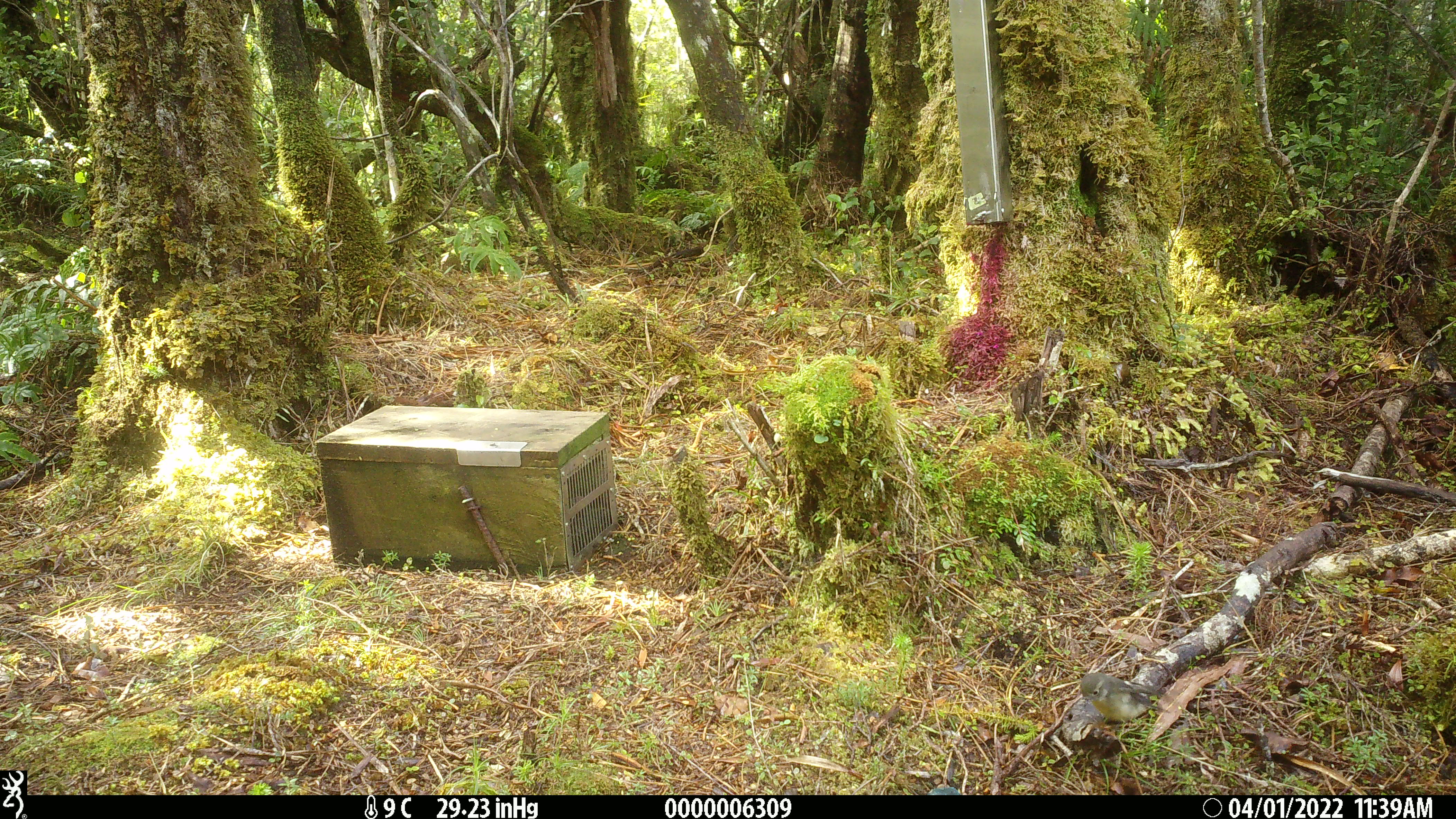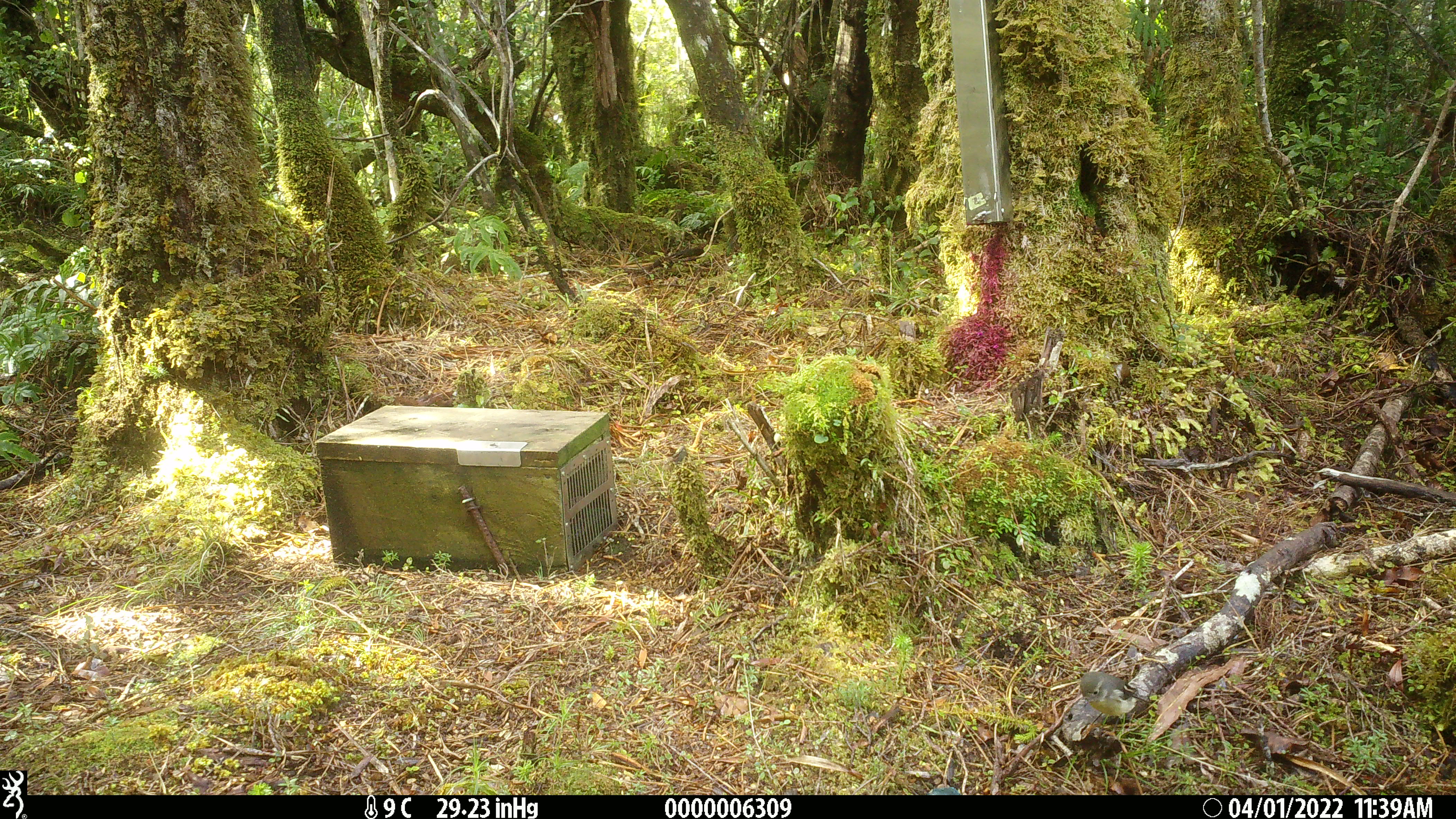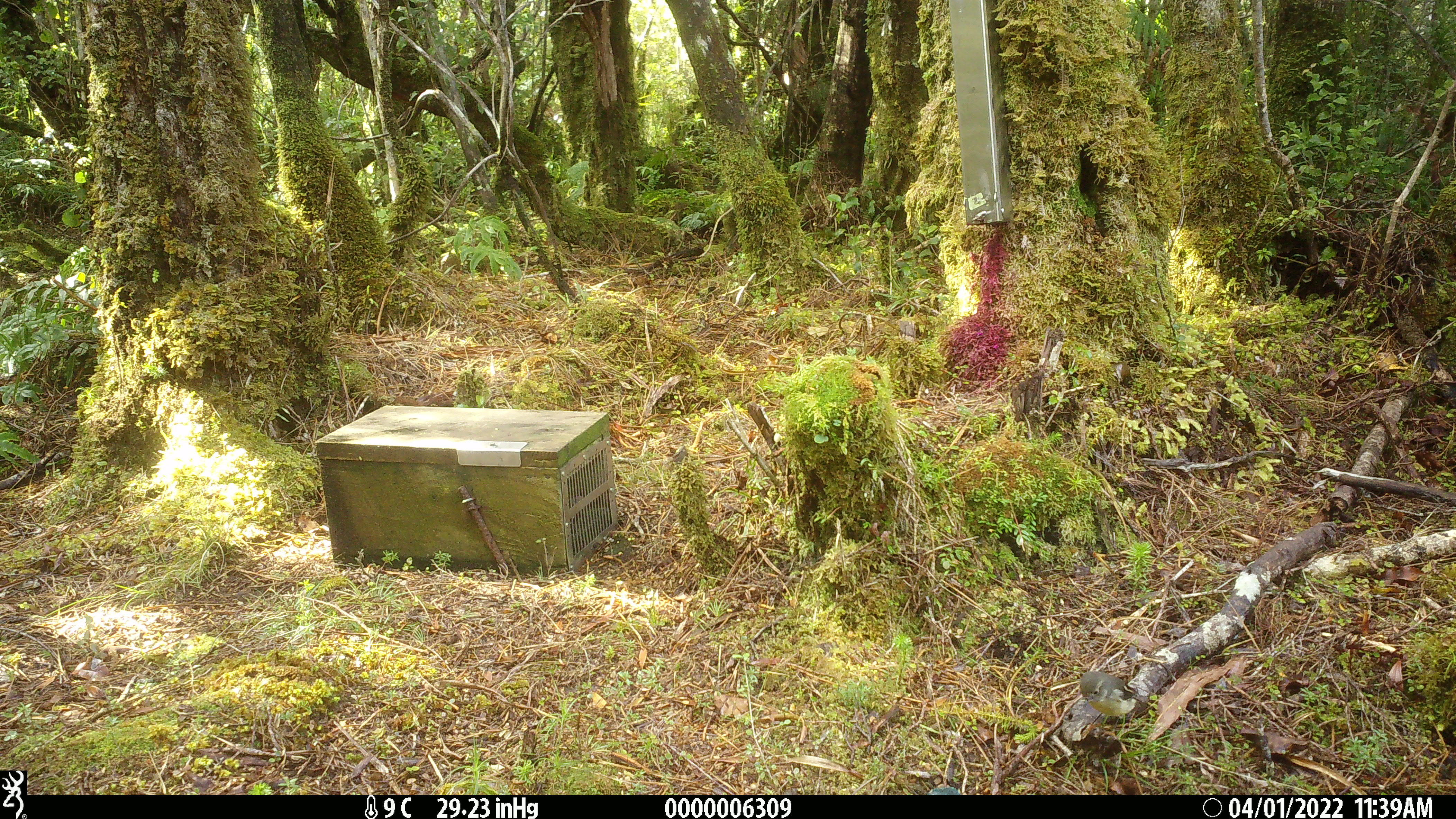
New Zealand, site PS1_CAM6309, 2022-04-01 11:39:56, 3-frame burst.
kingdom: Animalia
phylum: Chordata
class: Aves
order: Passeriformes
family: Petroicidae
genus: Petroica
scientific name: Petroica macrocephala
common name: tomtit